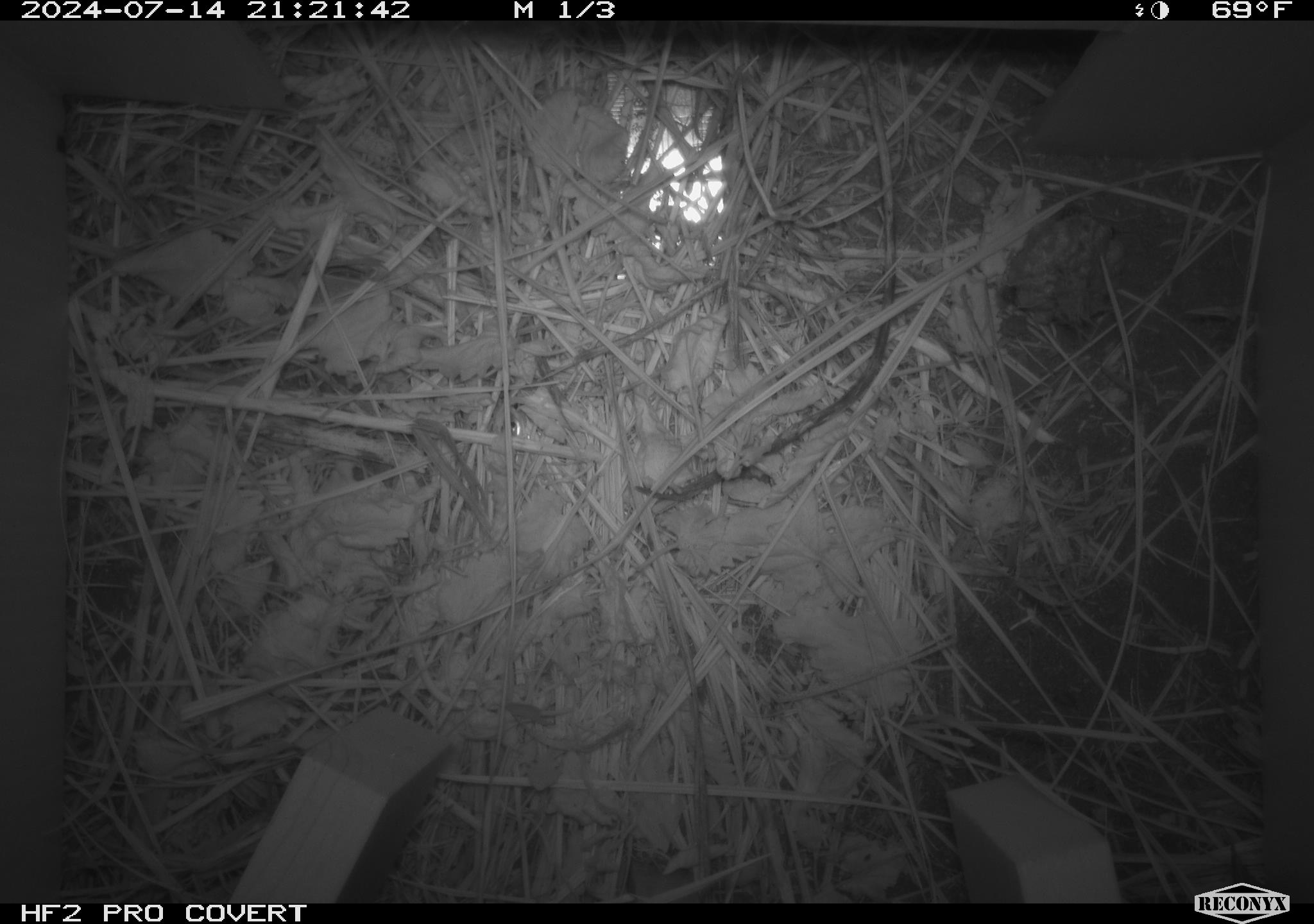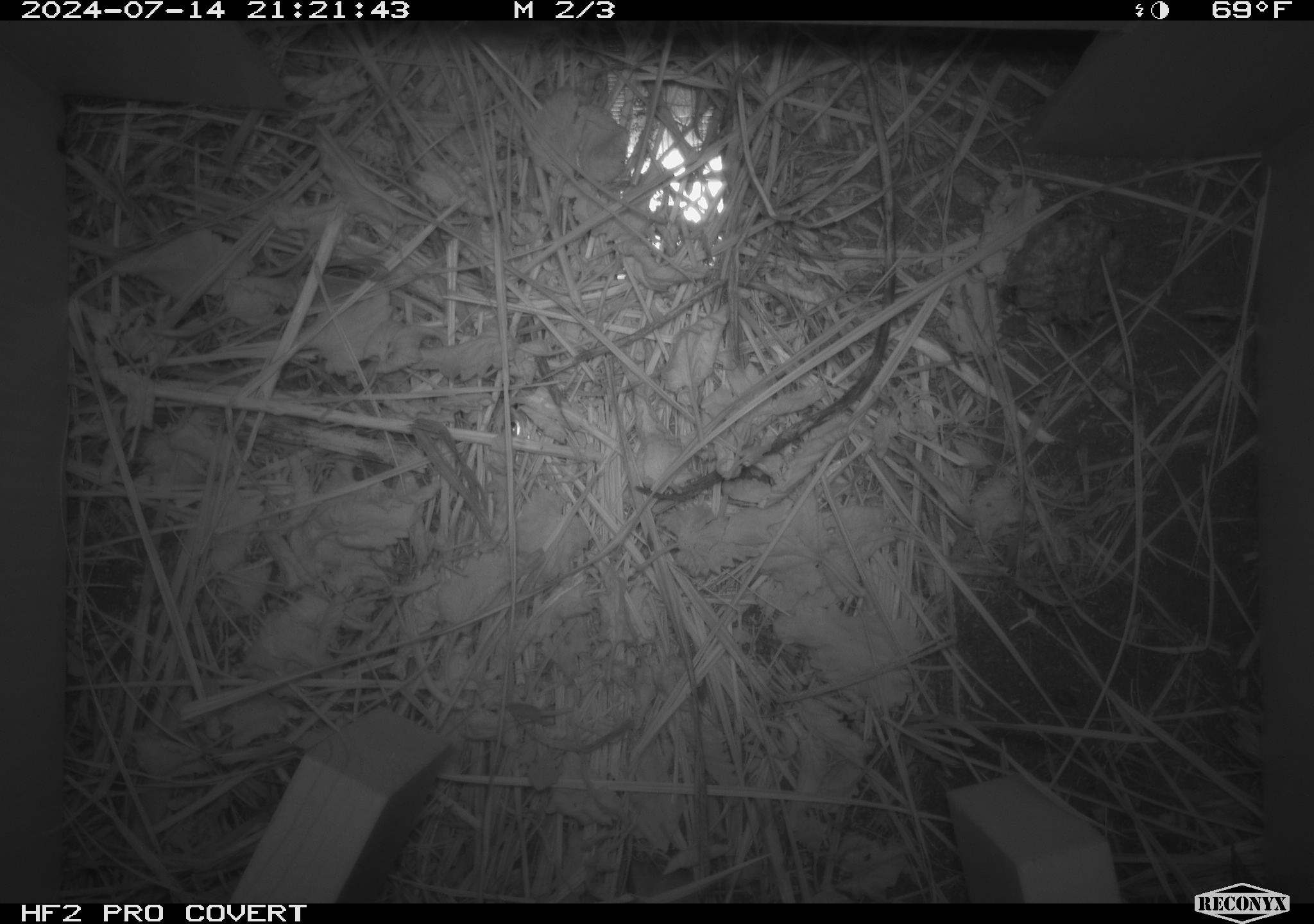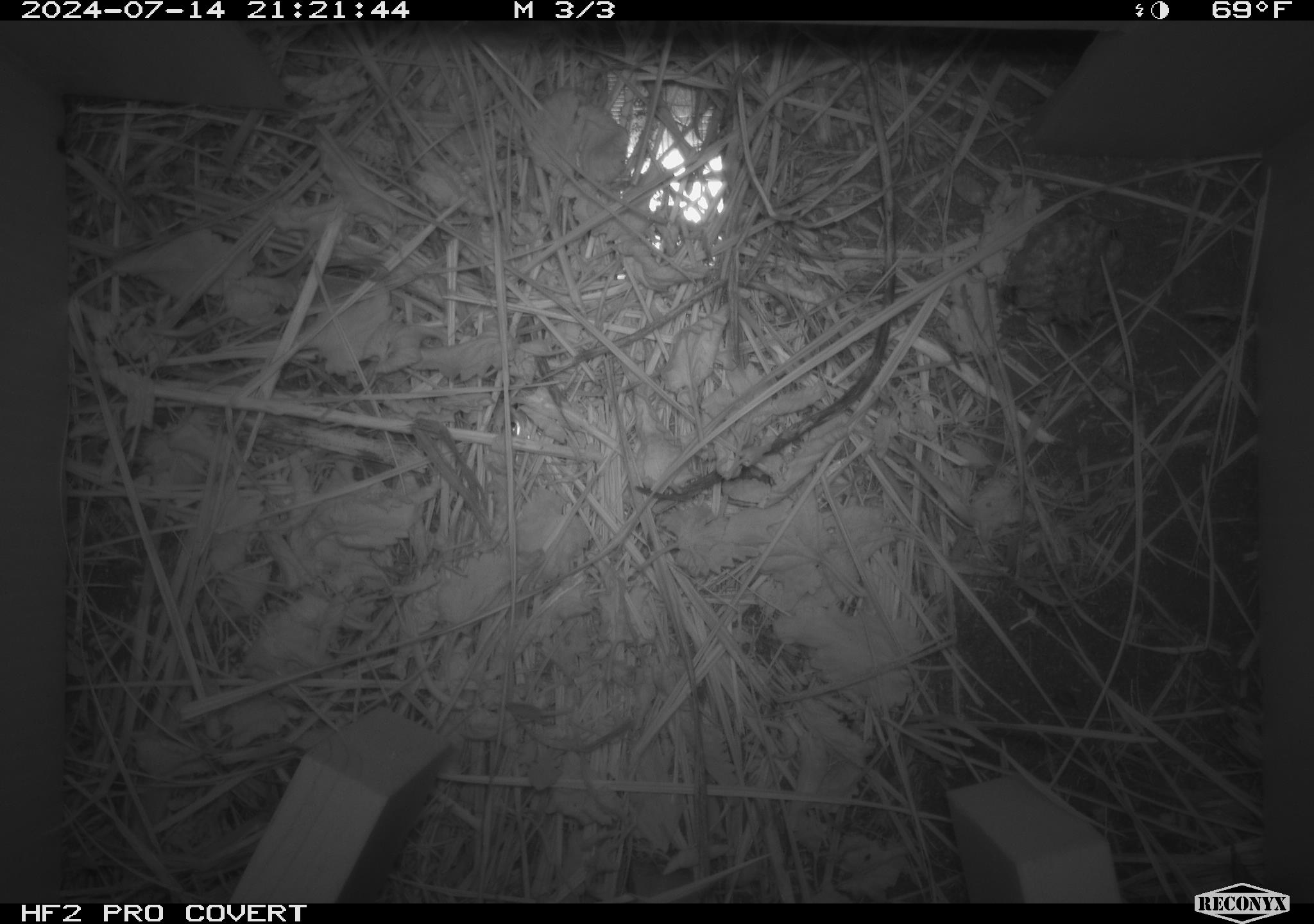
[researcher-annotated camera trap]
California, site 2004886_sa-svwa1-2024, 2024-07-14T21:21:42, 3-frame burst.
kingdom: Animalia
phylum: Arthropoda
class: Insecta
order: Hymenoptera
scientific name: Hymenoptera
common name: ants, bees, wasps, and sawflies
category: hymenoptera order